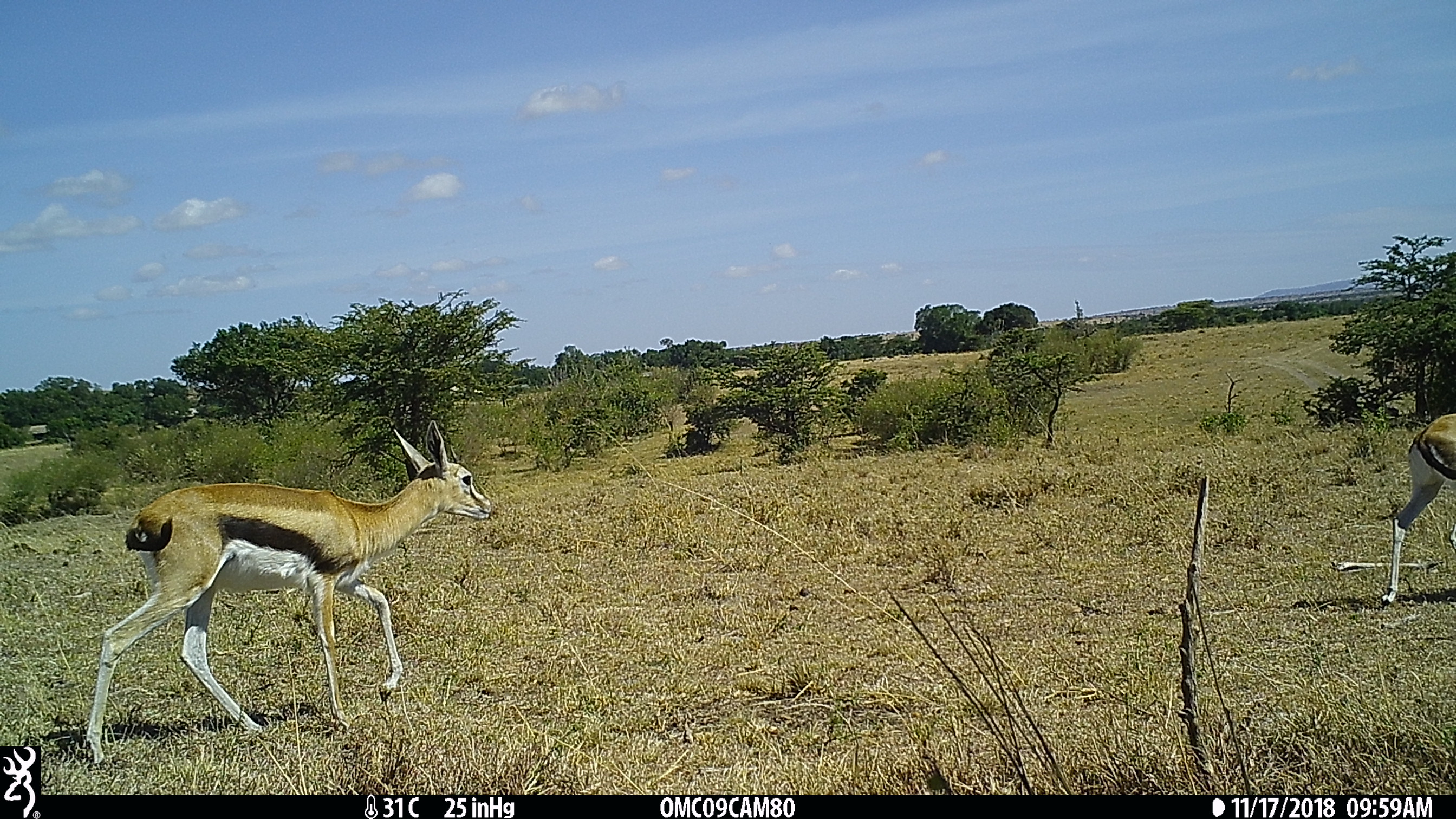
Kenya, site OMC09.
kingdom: Animalia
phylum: Chordata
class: Mammalia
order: Artiodactyla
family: Bovidae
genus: Eudorcas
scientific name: Eudorcas thomsonii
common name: thomon's gazelle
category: gazelle thomsons